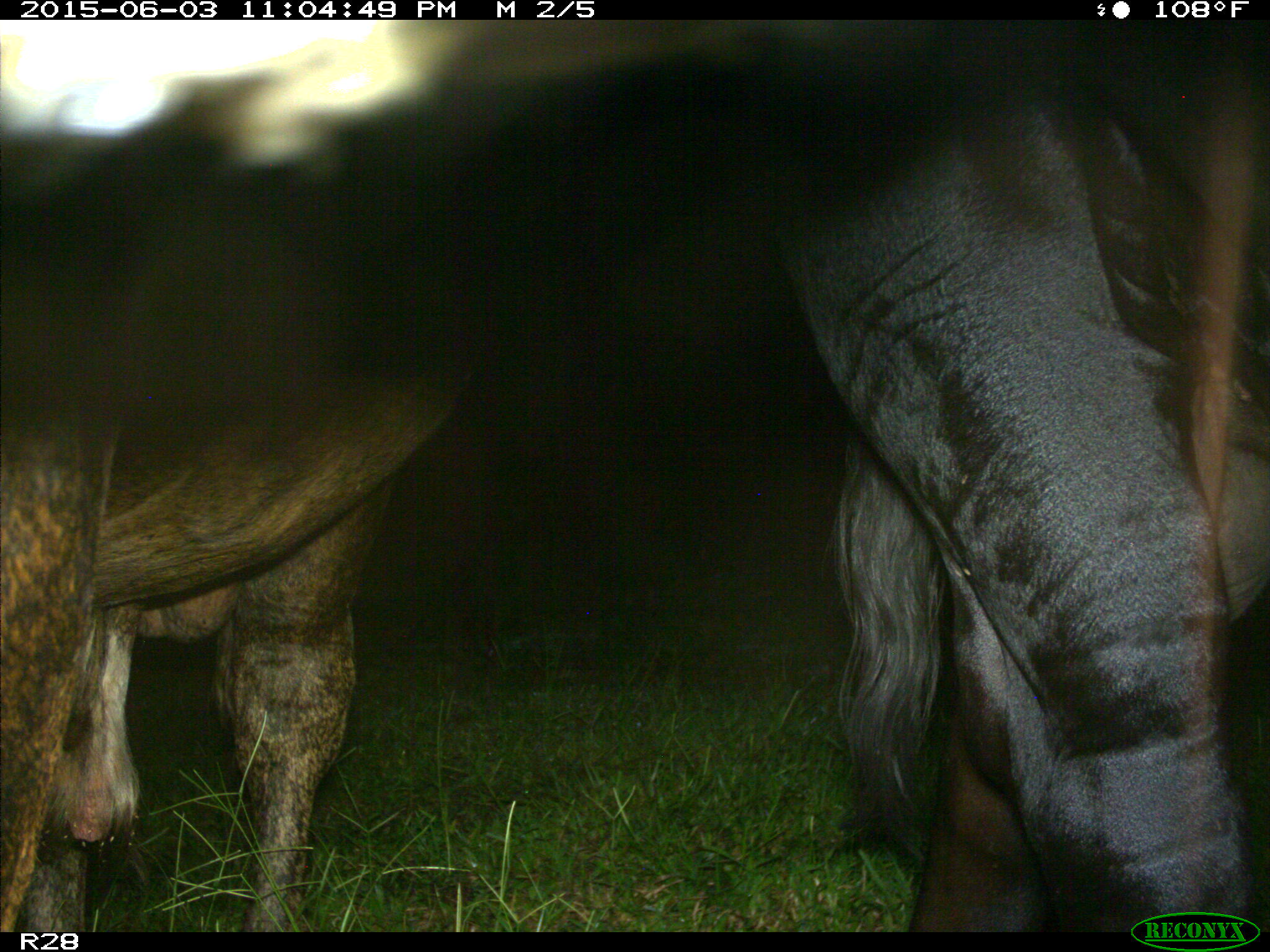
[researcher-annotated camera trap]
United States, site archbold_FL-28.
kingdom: Animalia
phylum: Chordata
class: Mammalia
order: Artiodactyla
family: Bovidae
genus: Bos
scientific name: Bos taurus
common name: domestic cow